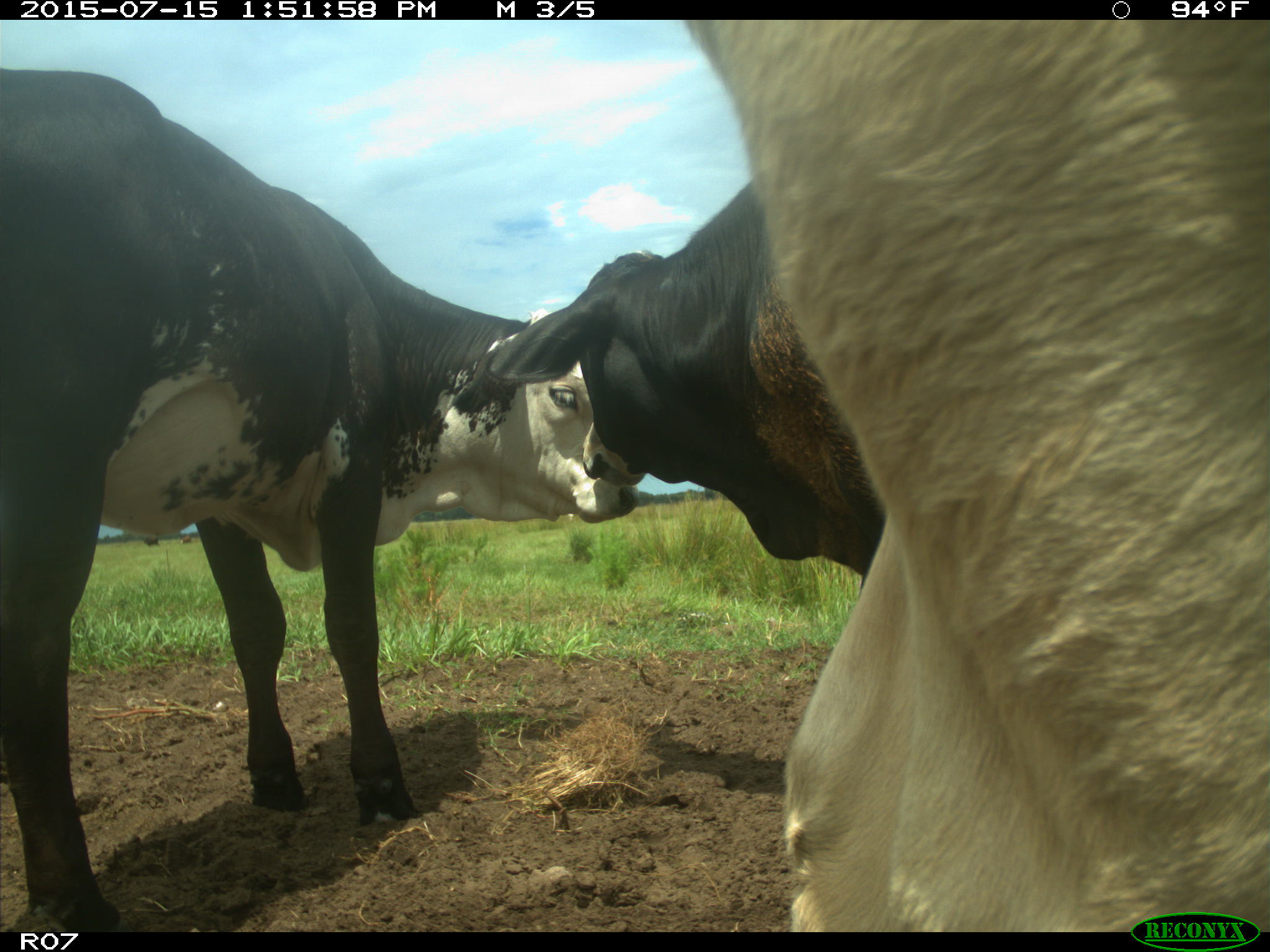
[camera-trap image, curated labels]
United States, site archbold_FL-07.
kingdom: Animalia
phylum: Chordata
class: Mammalia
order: Artiodactyla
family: Bovidae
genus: Bos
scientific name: Bos taurus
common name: domestic cow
Bos taurus (domestic cow).